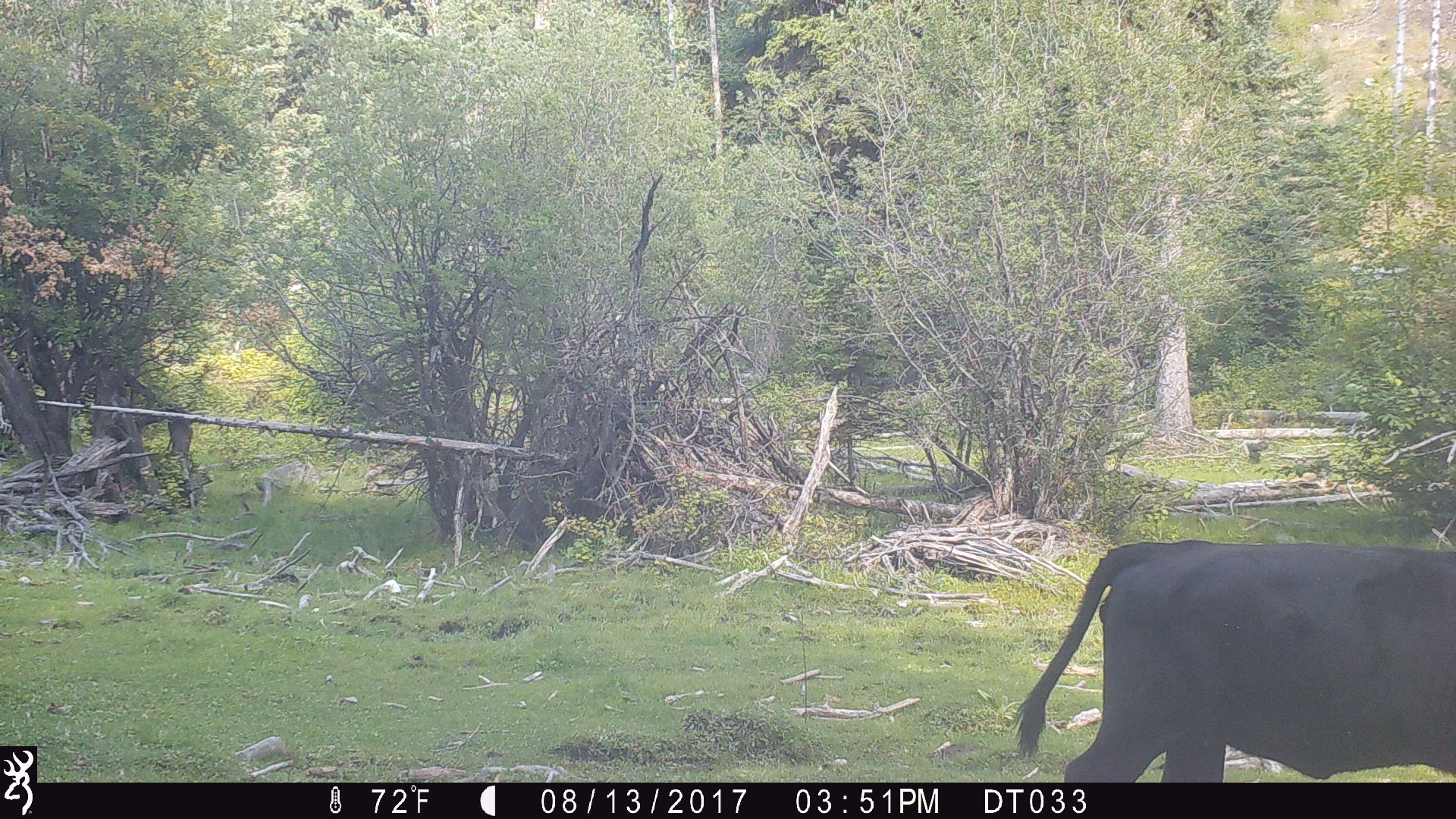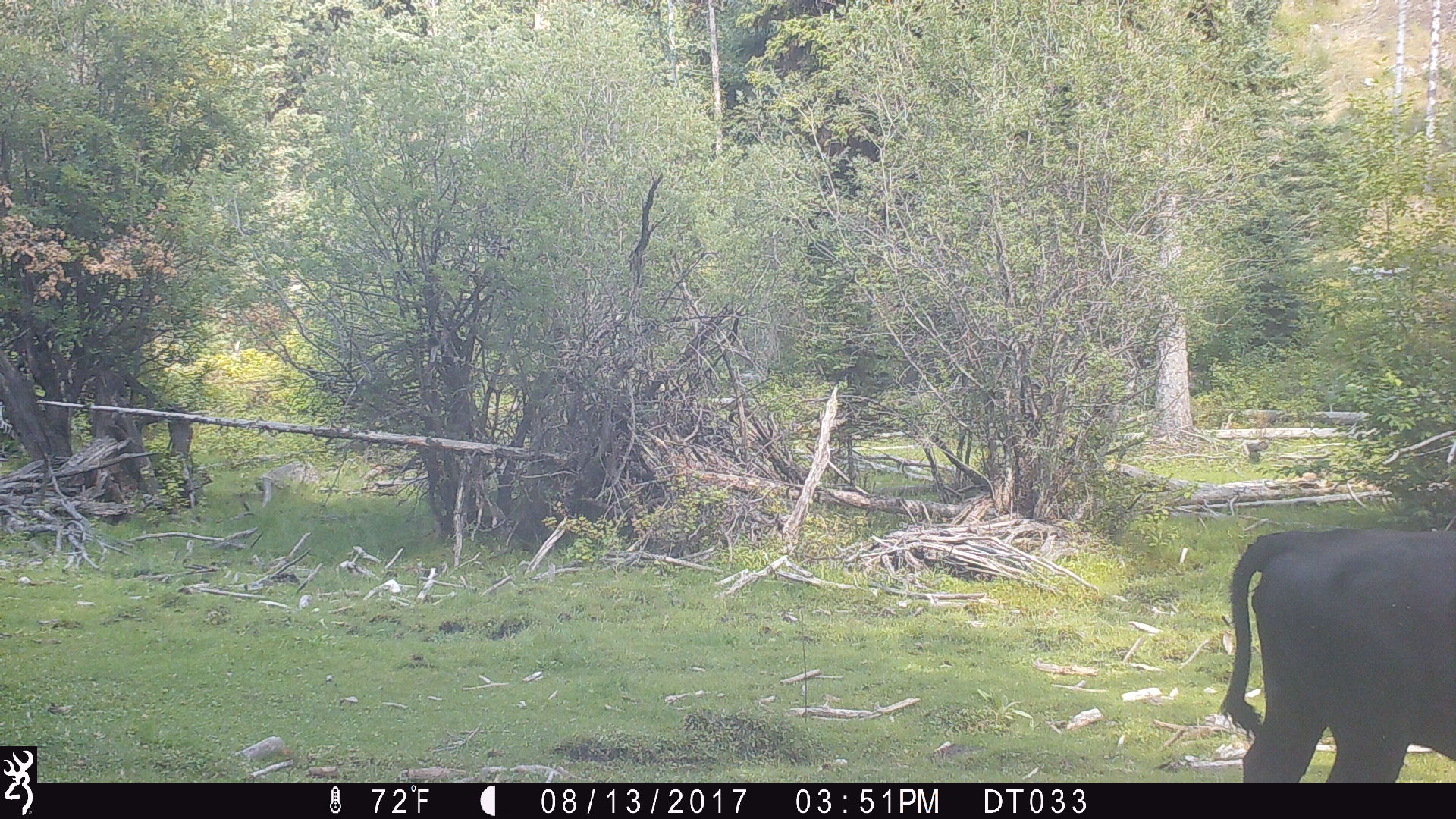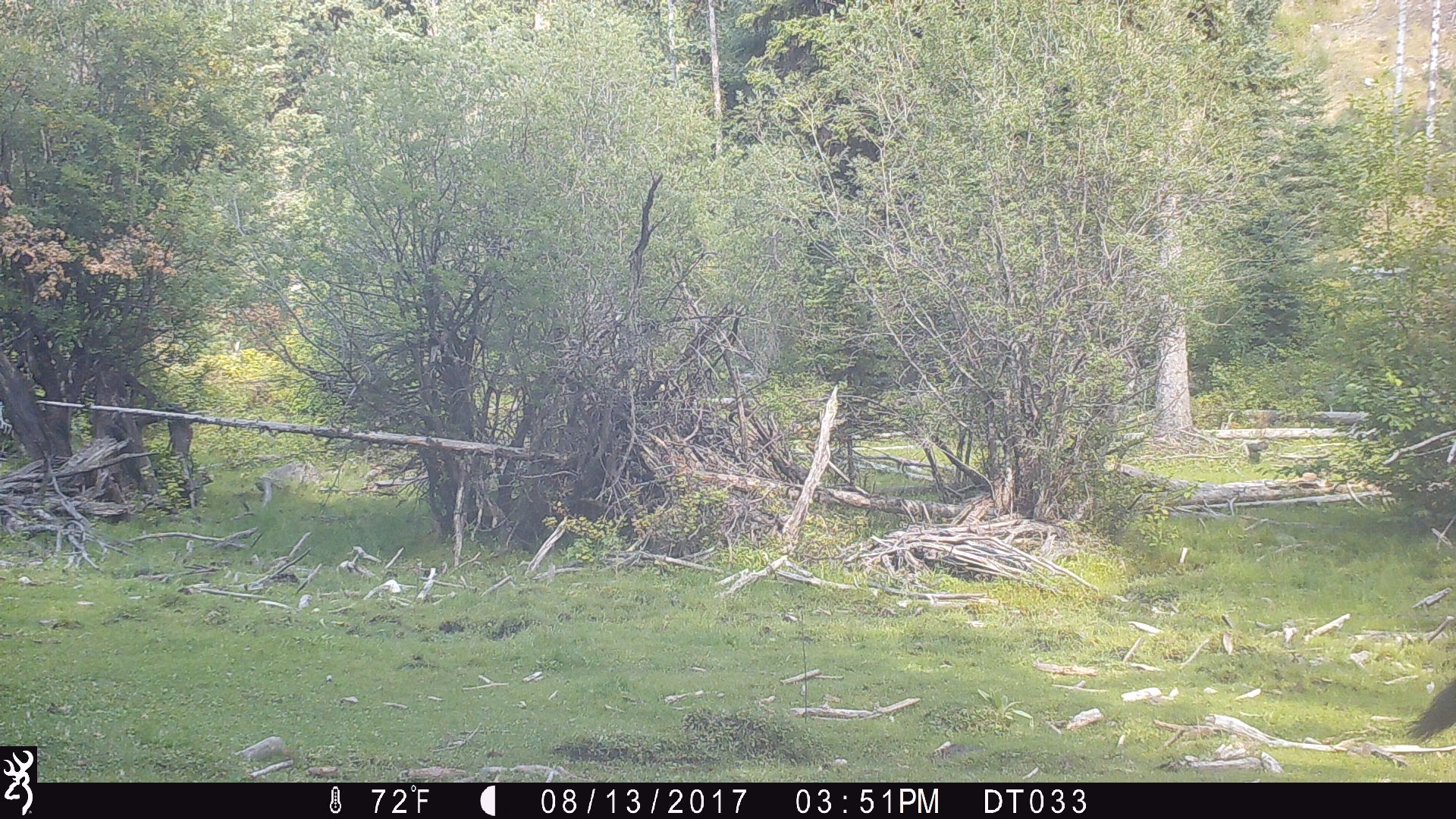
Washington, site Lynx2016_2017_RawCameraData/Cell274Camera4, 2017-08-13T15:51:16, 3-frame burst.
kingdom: Animalia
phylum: Chordata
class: Mammalia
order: Artiodactyla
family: Bovidae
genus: Bos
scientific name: Bos taurus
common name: domestic cattle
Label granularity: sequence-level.